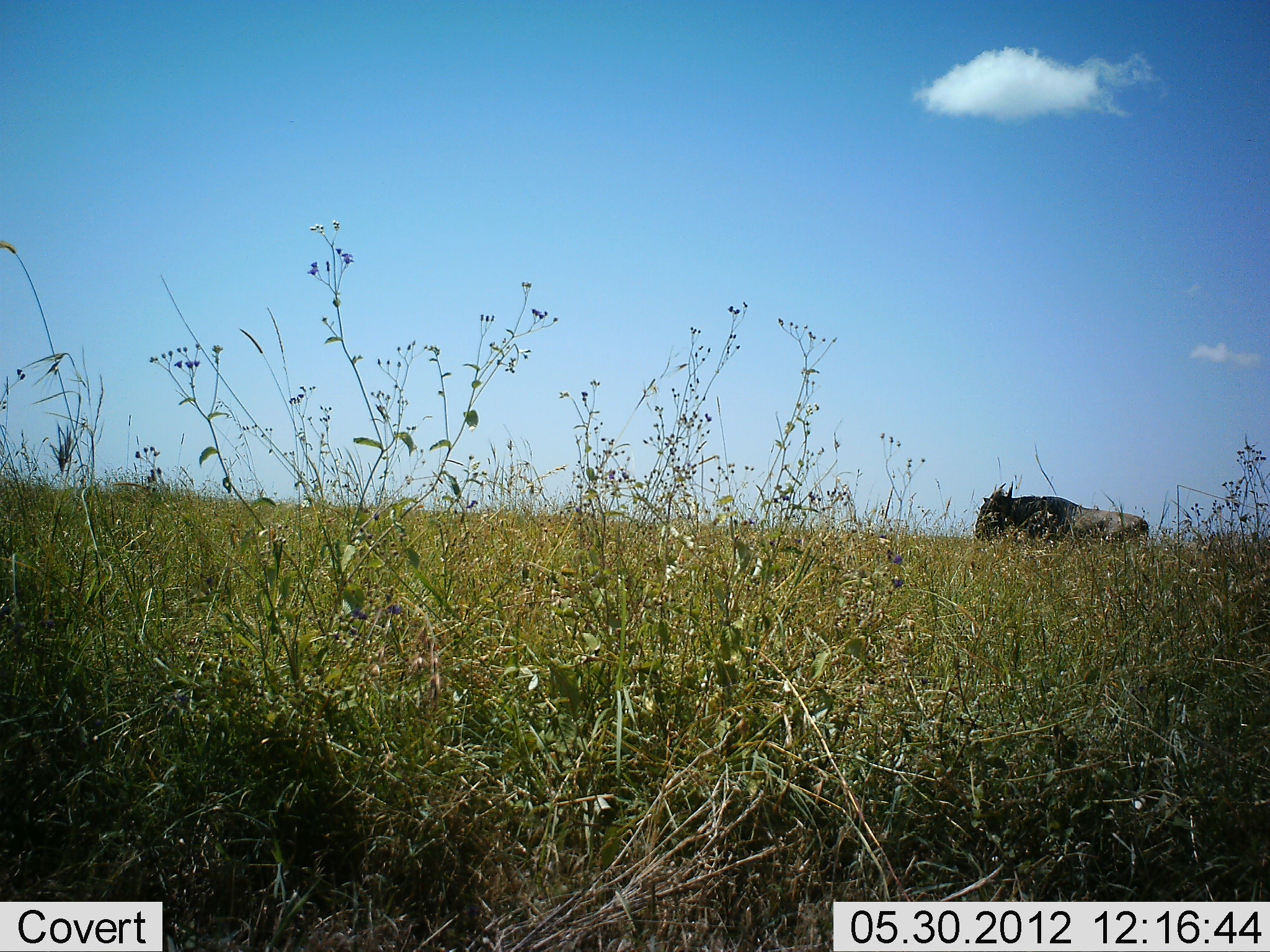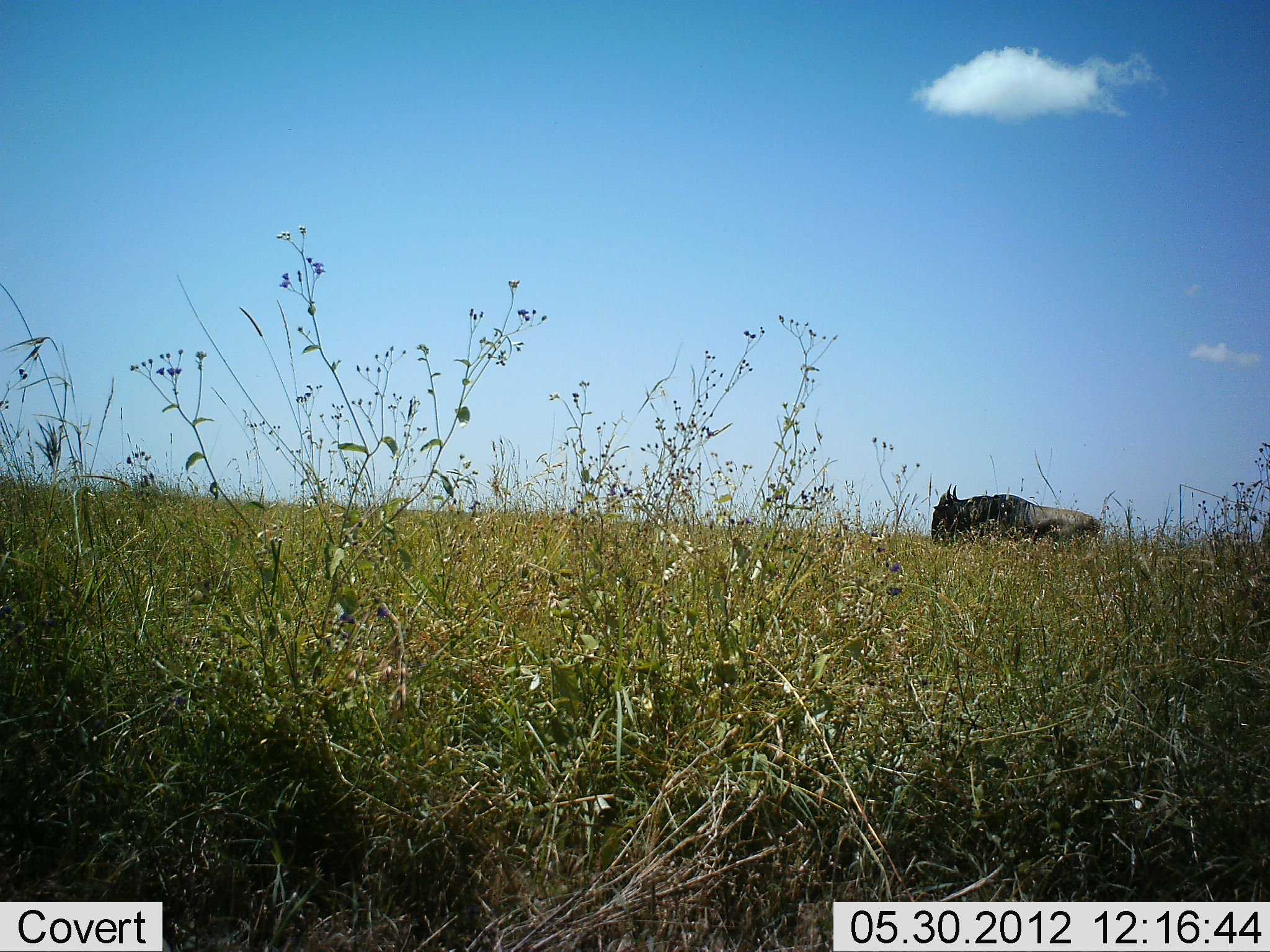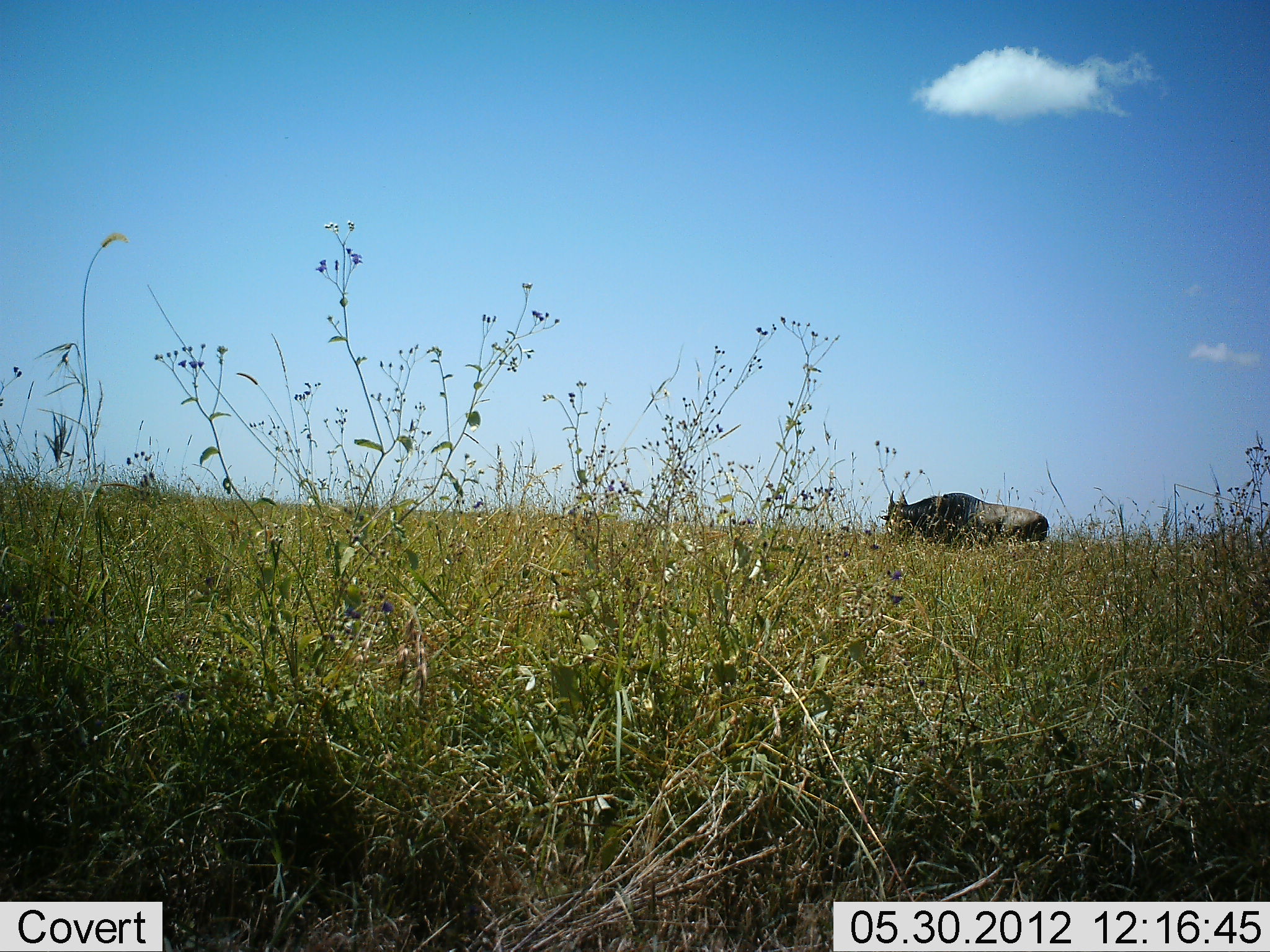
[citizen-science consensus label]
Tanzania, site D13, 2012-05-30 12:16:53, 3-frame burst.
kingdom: Animalia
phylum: Chordata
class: Mammalia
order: Artiodactyla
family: Bovidae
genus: Connochaetes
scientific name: Connochaetes taurinus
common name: blue wildebeest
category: wildebeest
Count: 1.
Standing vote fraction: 20%.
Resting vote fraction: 0%.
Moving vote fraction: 80%.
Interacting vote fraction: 0%.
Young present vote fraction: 0%.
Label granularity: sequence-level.